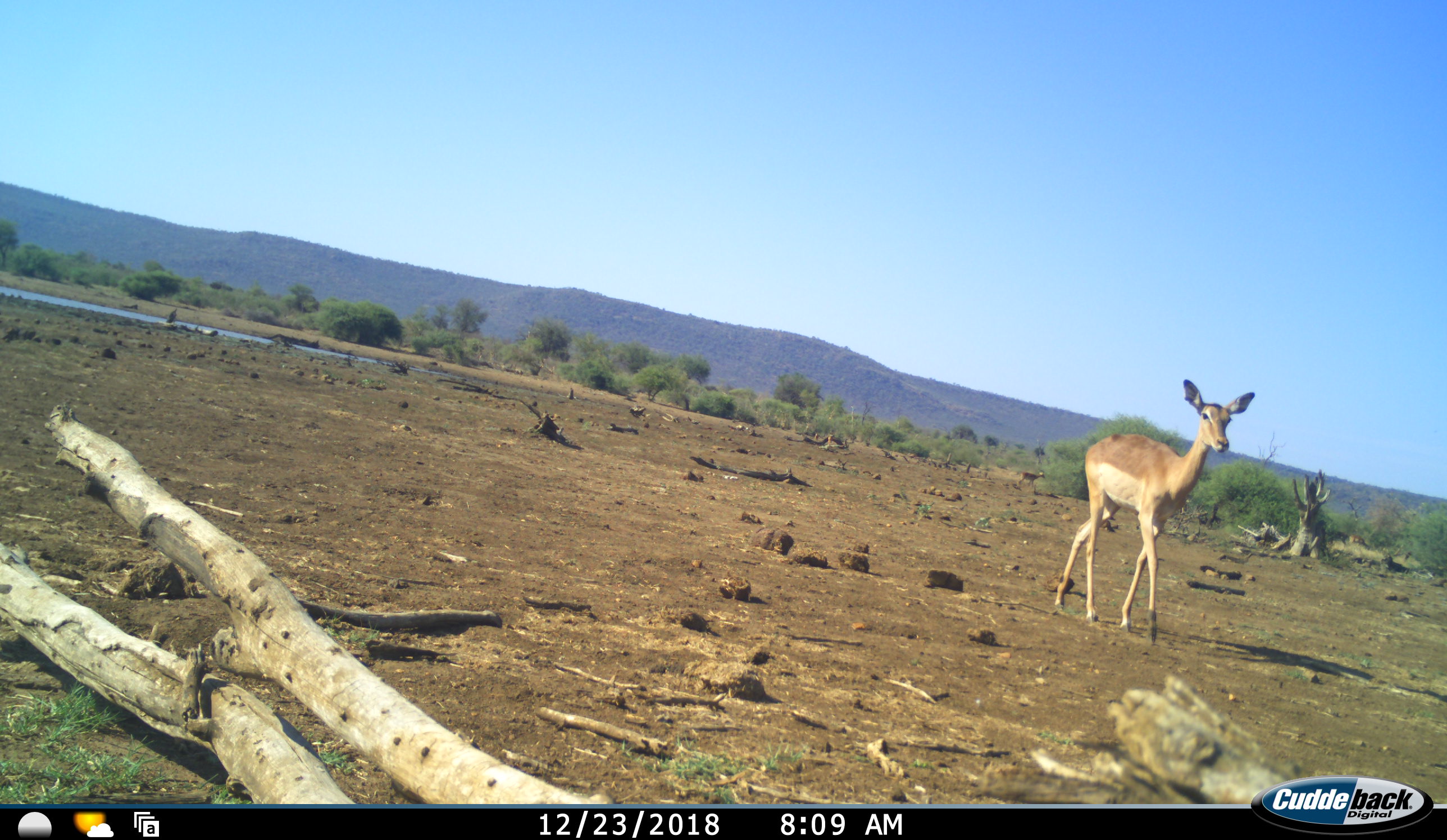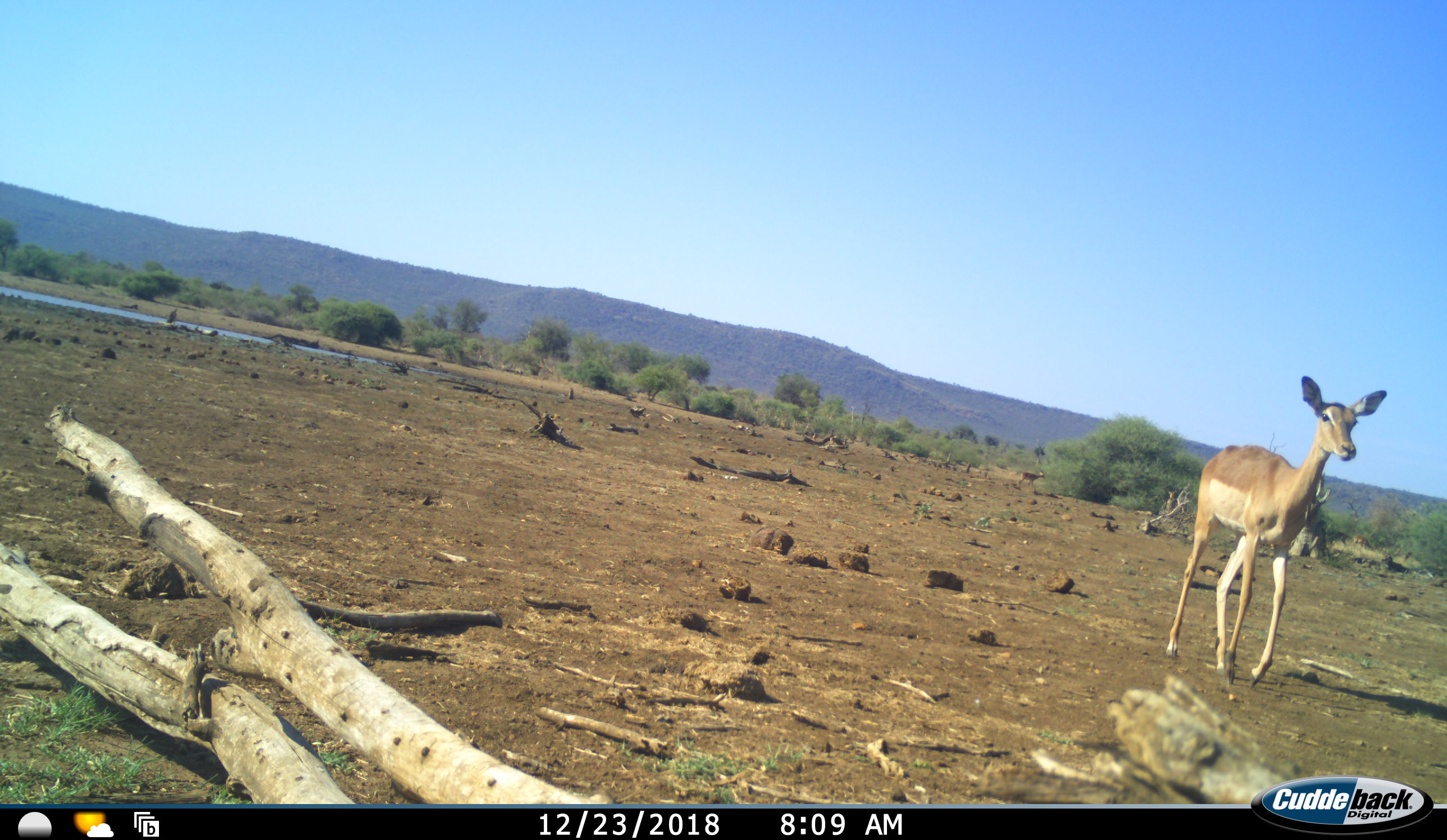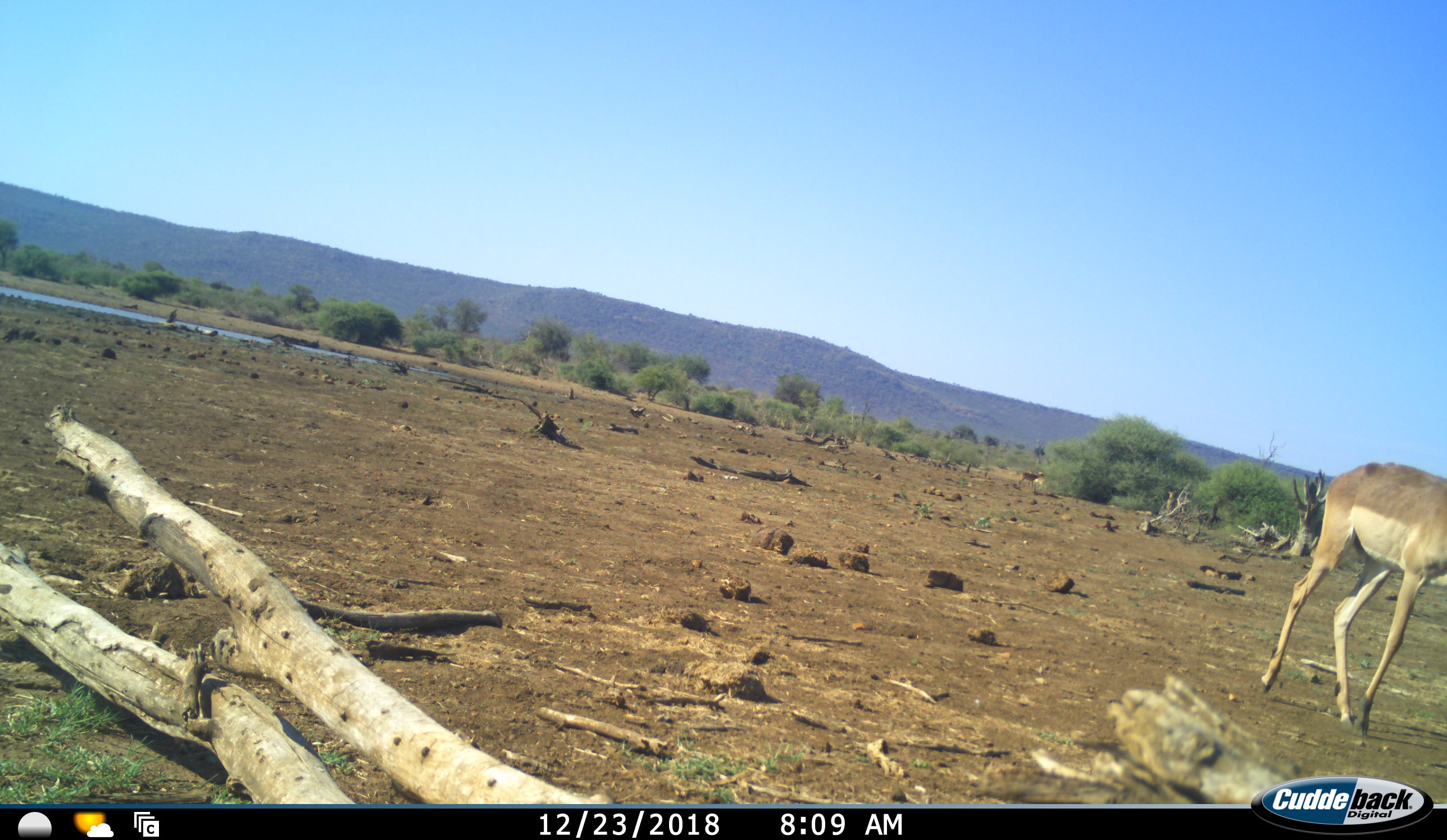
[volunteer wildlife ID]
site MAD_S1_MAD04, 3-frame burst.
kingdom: Animalia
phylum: Chordata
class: Mammalia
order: Artiodactyla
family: Bovidae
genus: Aepyceros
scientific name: Aepyceros melampus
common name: impala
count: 1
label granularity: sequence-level